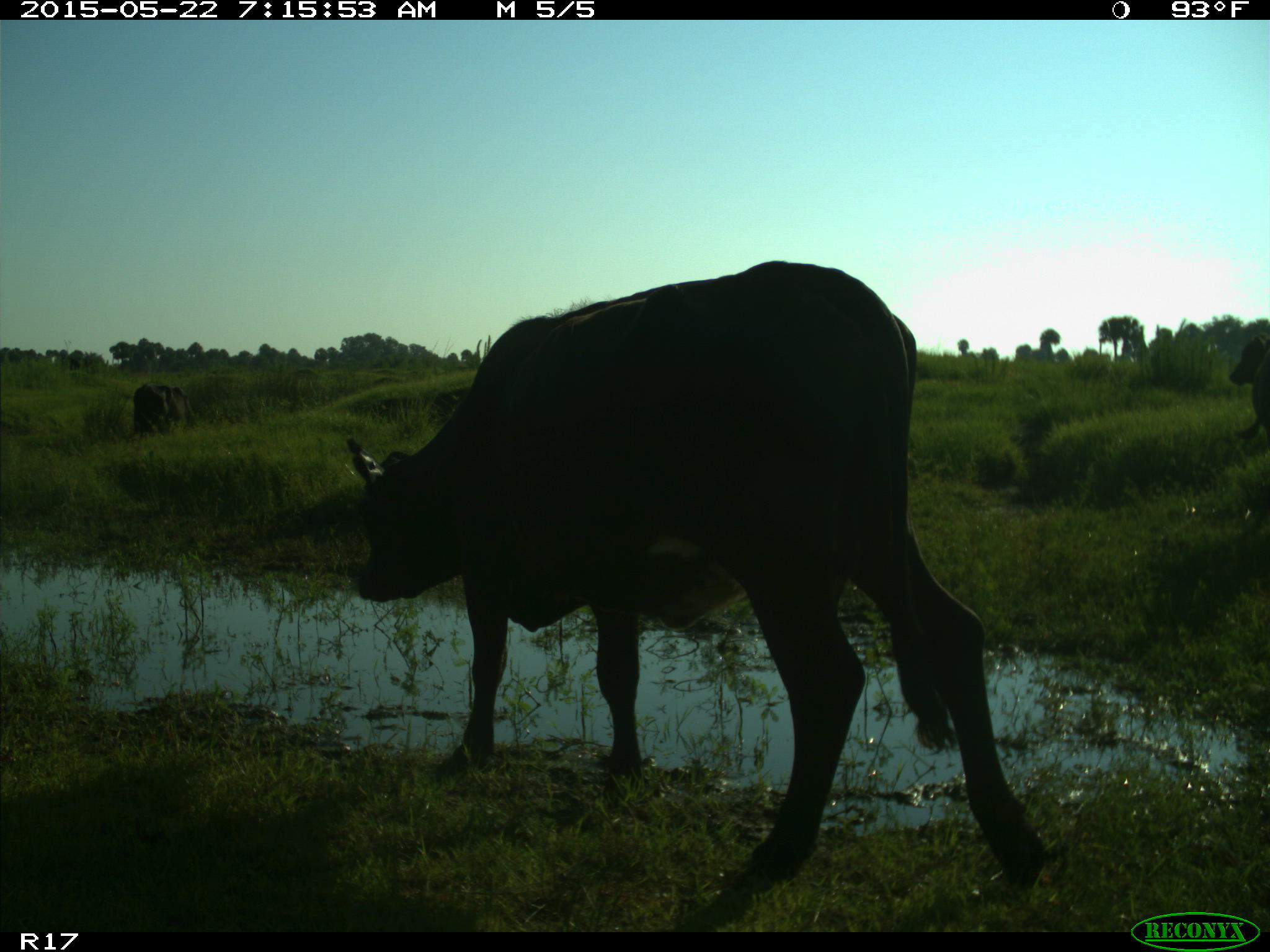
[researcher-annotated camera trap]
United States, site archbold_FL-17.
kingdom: Animalia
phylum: Chordata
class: Mammalia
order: Artiodactyla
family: Bovidae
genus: Bos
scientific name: Bos taurus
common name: domestic cow